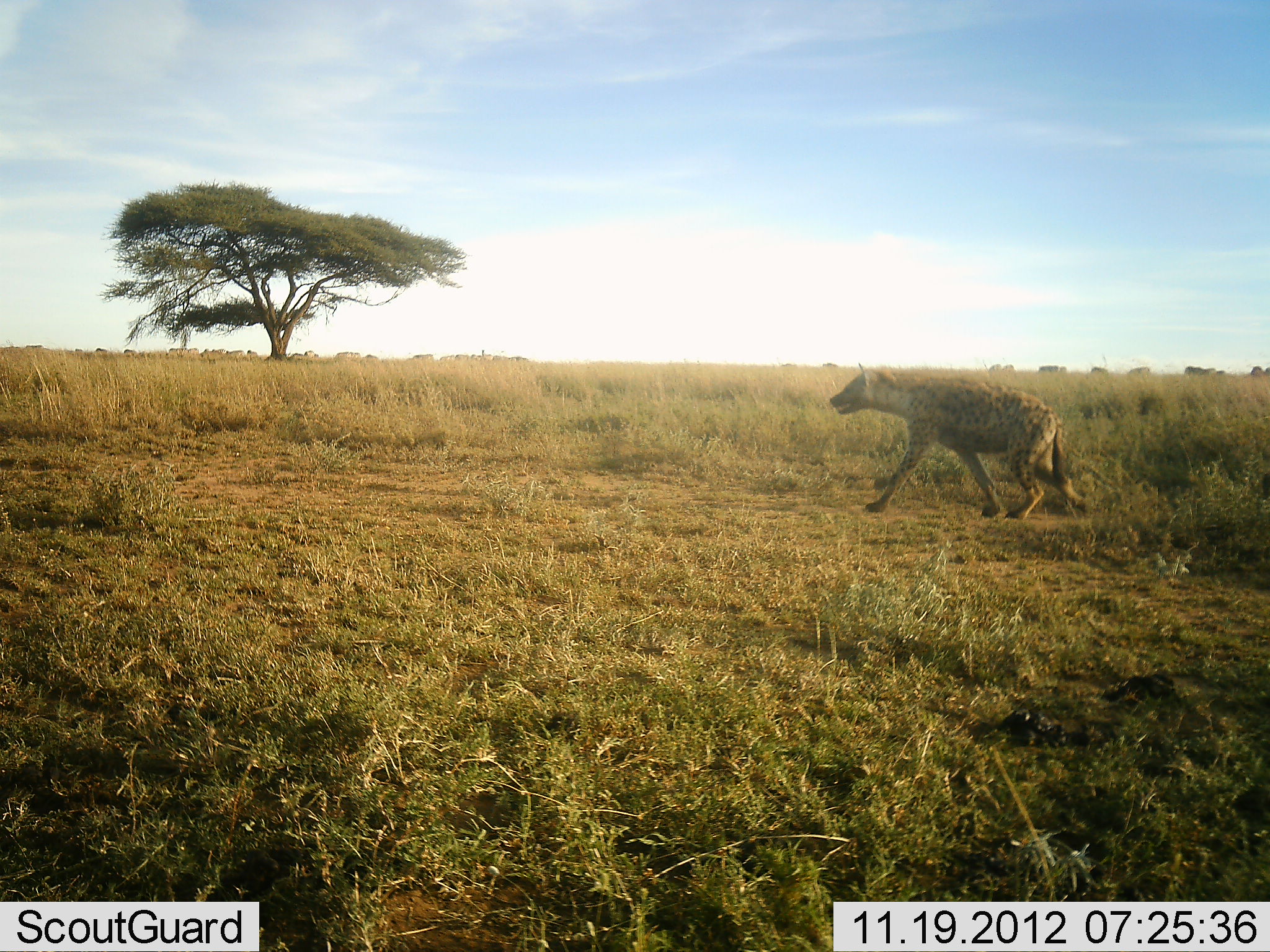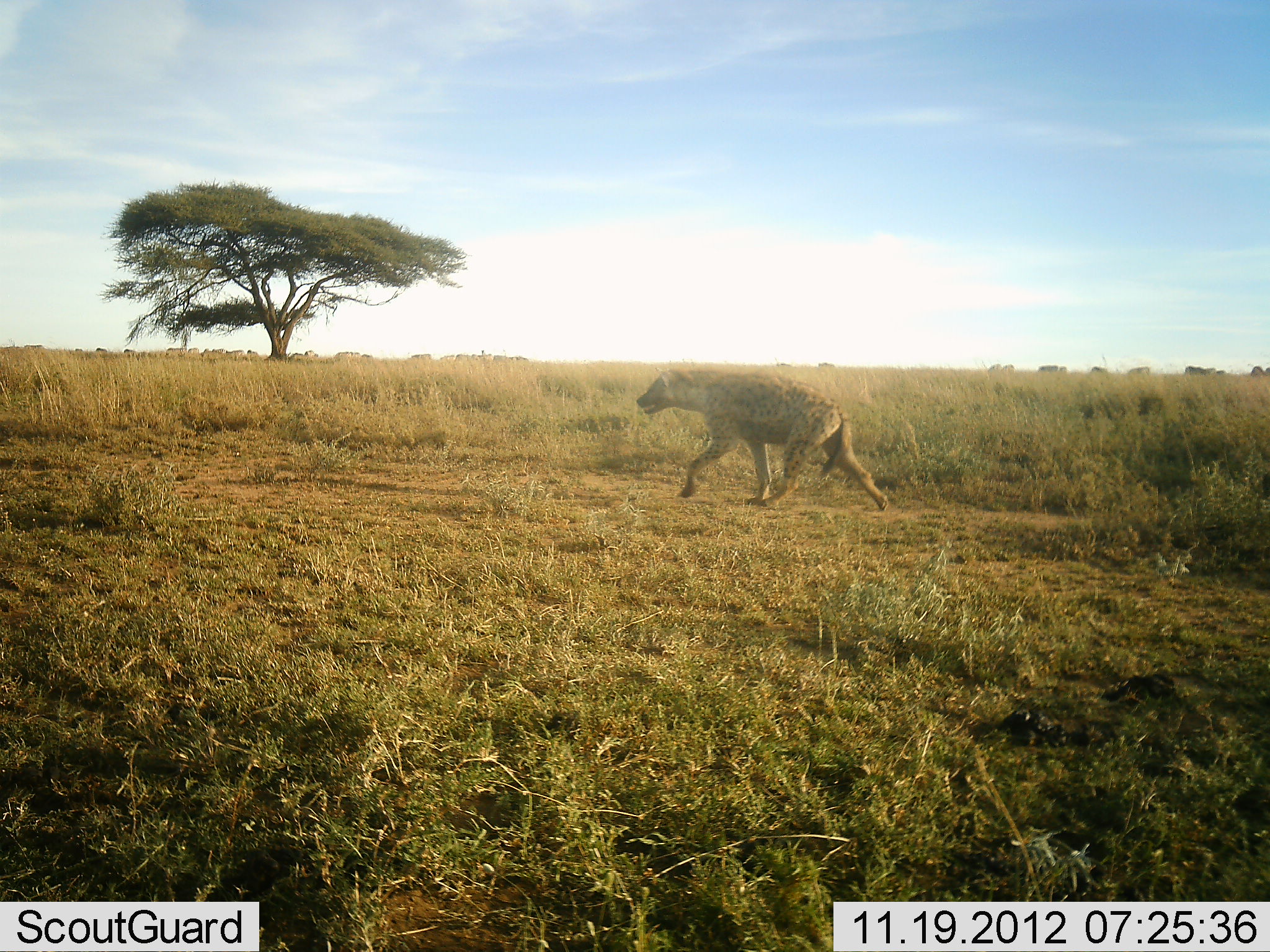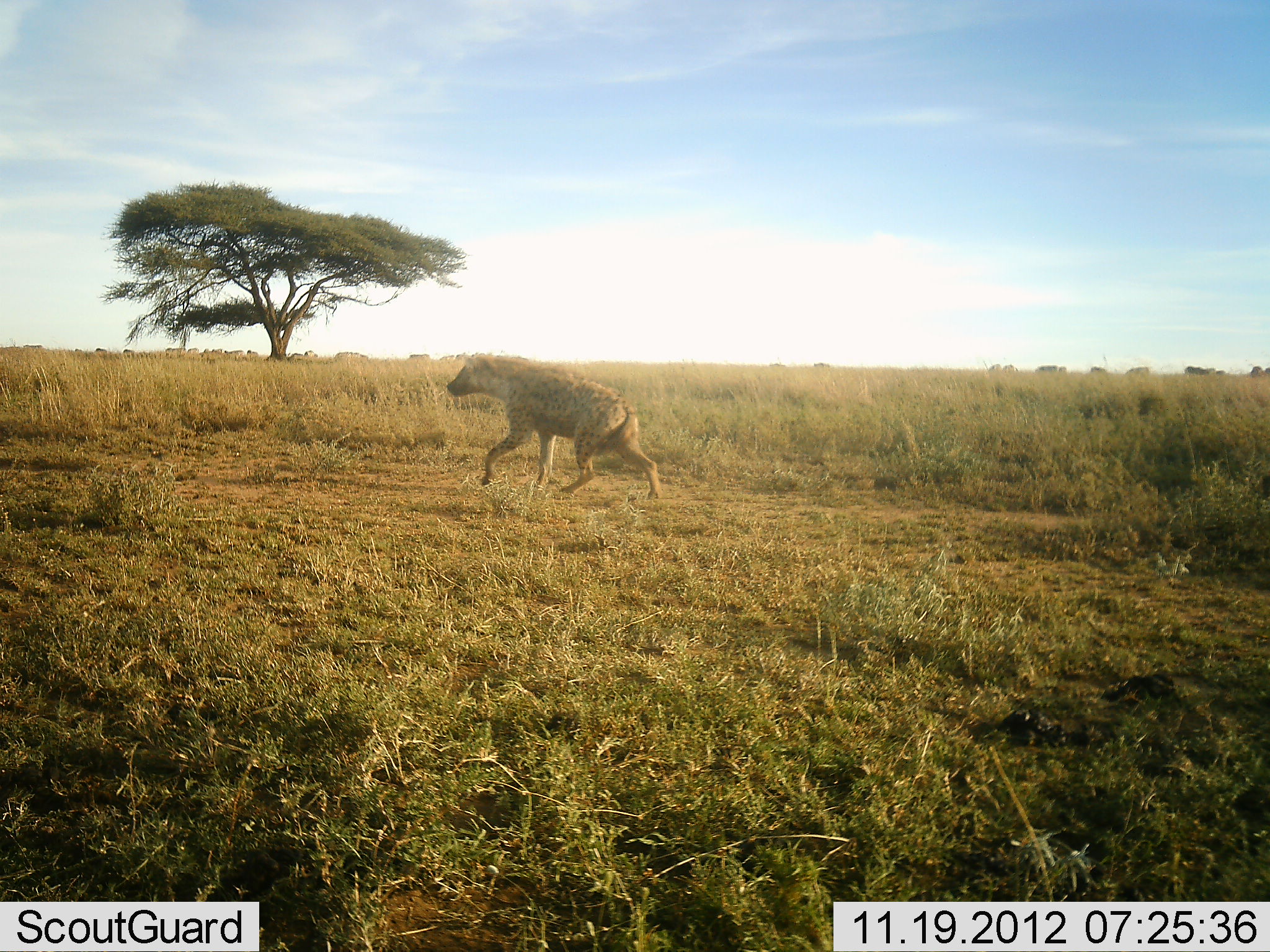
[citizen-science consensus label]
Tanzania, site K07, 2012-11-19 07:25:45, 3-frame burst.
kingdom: Animalia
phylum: Chordata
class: Mammalia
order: Carnivora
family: Hyaenidae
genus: Crocuta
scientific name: Crocuta crocuta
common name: spotted hyena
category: hyenaspotted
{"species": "hyenaspotted (spotted hyena) (Crocuta crocuta)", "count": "1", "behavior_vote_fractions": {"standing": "0%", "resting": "0%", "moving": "100%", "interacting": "0%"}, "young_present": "0%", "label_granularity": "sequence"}